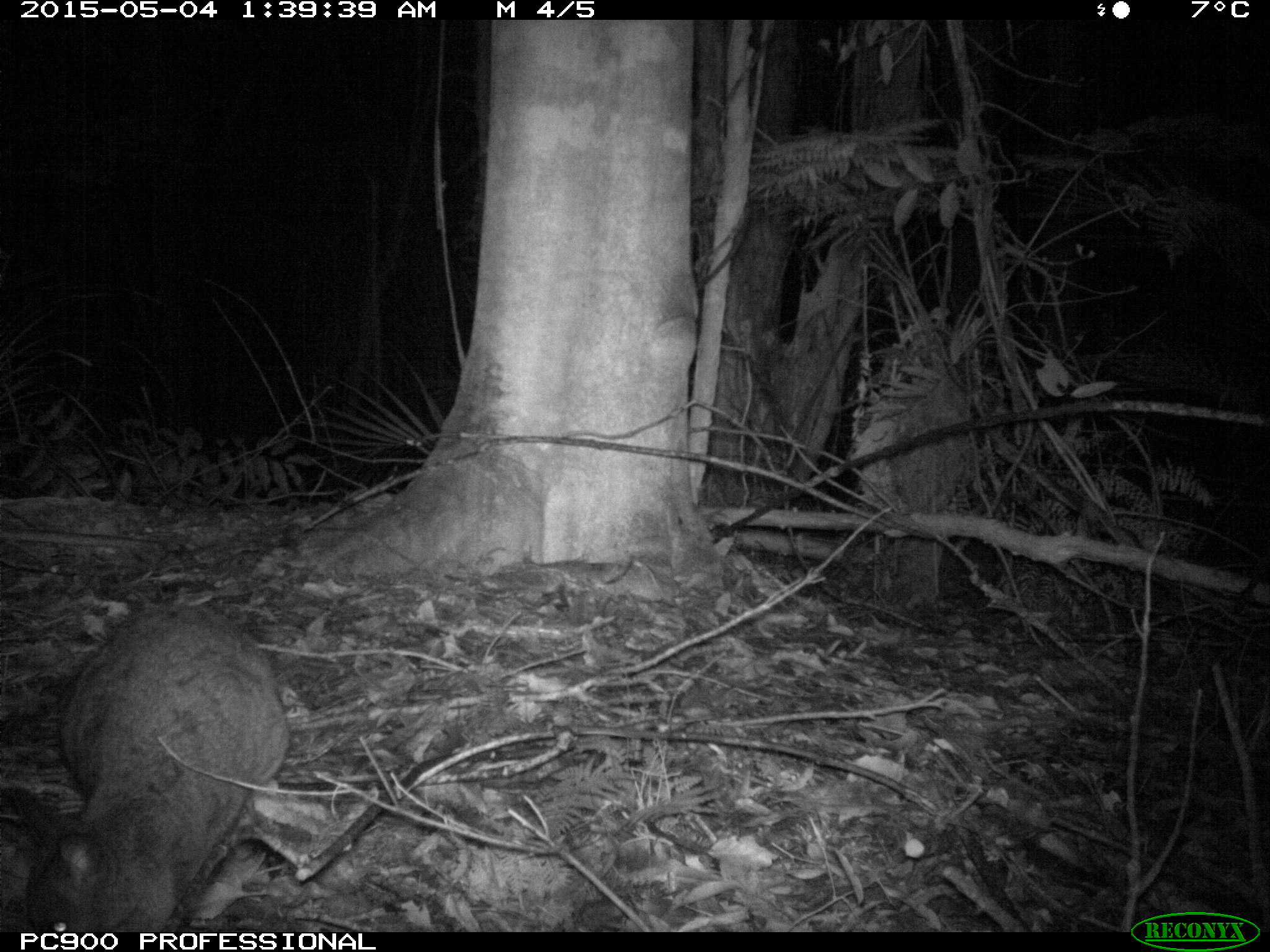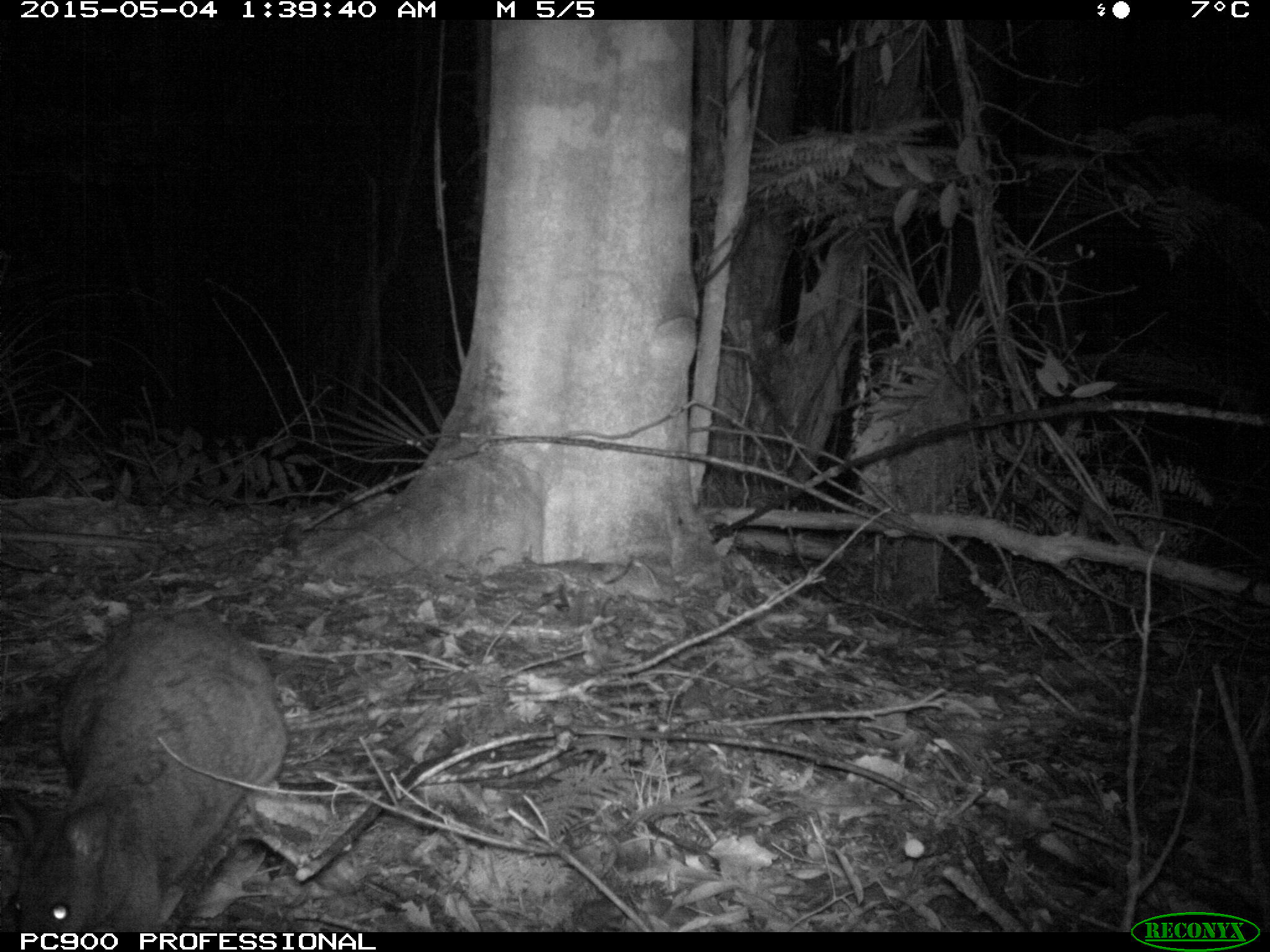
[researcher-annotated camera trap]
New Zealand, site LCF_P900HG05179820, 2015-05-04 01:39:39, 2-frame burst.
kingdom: Animalia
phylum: Chordata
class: Mammalia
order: Diprotodontia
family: Macropodidae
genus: Notamacropus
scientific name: Notamacropus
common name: wallaby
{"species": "wallaby (Notamacropus)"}